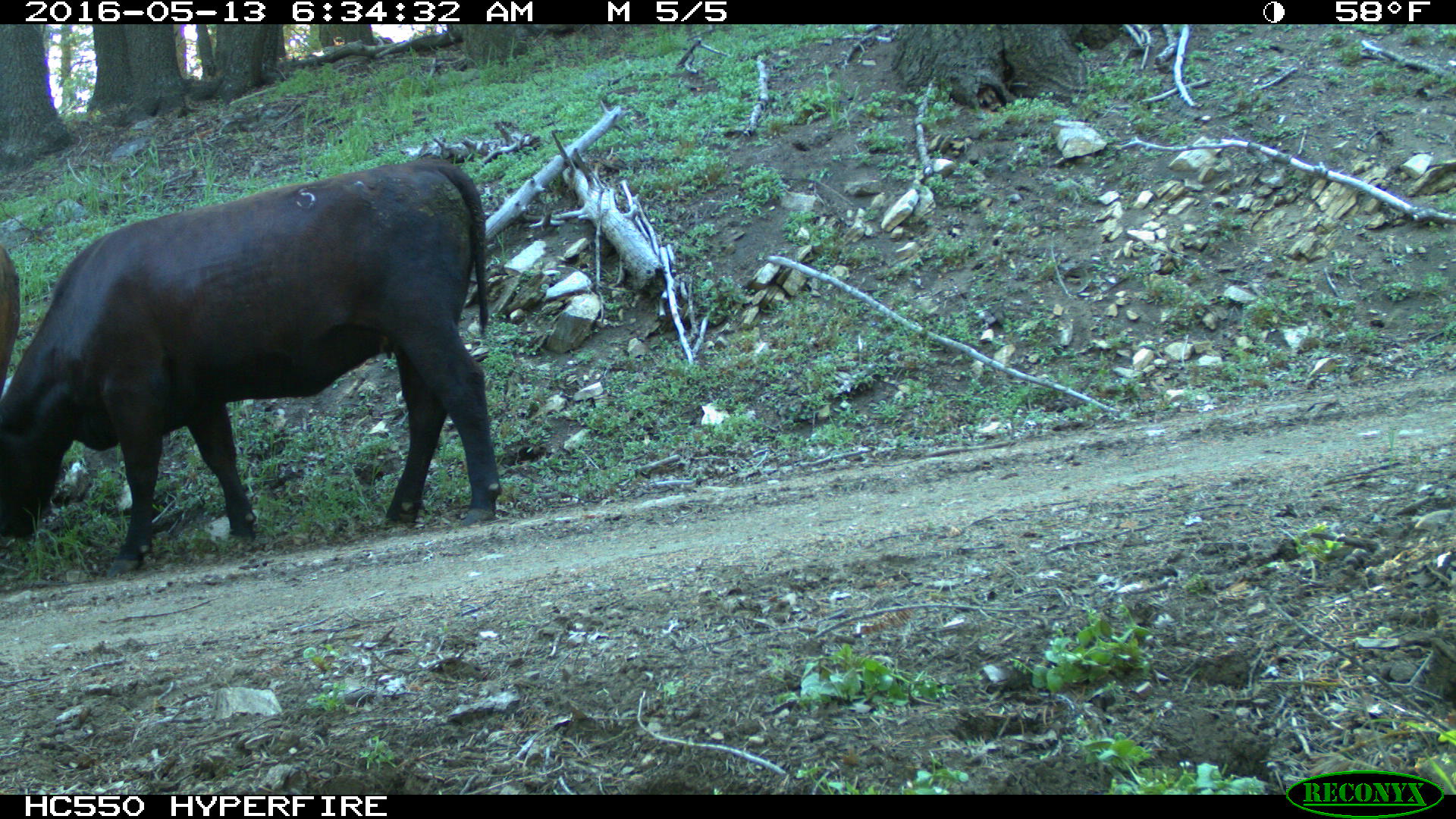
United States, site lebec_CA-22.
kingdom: Animalia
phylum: Chordata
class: Mammalia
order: Artiodactyla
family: Bovidae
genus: Bos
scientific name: Bos taurus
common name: domestic cow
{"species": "Bos taurus (domestic cow)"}